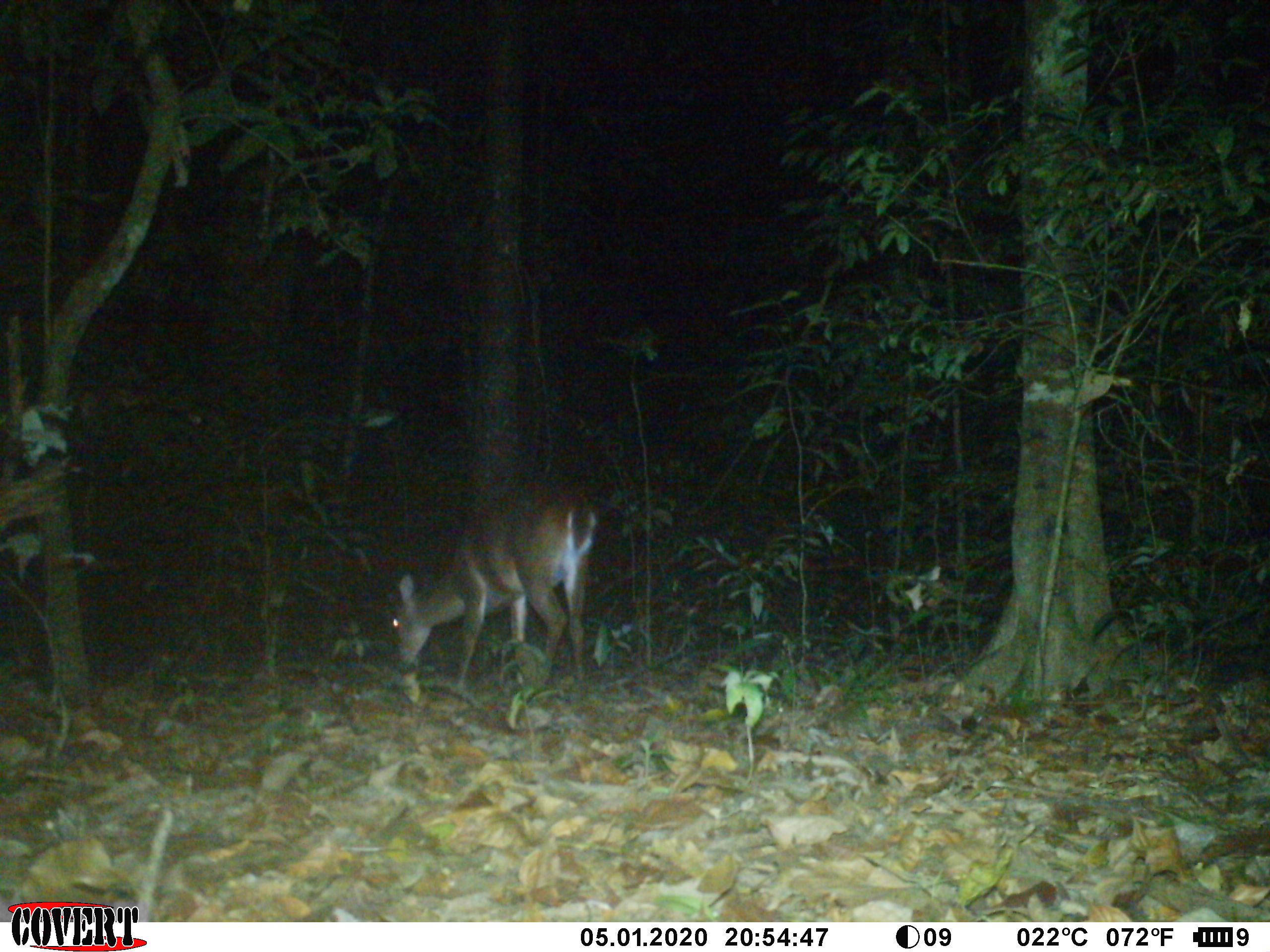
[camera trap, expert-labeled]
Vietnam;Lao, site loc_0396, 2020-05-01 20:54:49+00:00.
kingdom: Animalia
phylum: Chordata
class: Mammalia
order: Artiodactyla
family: Cervidae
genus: Muntiacus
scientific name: Muntiacus vuquangensis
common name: large-antlered muntjac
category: large antlered muntjac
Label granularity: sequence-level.